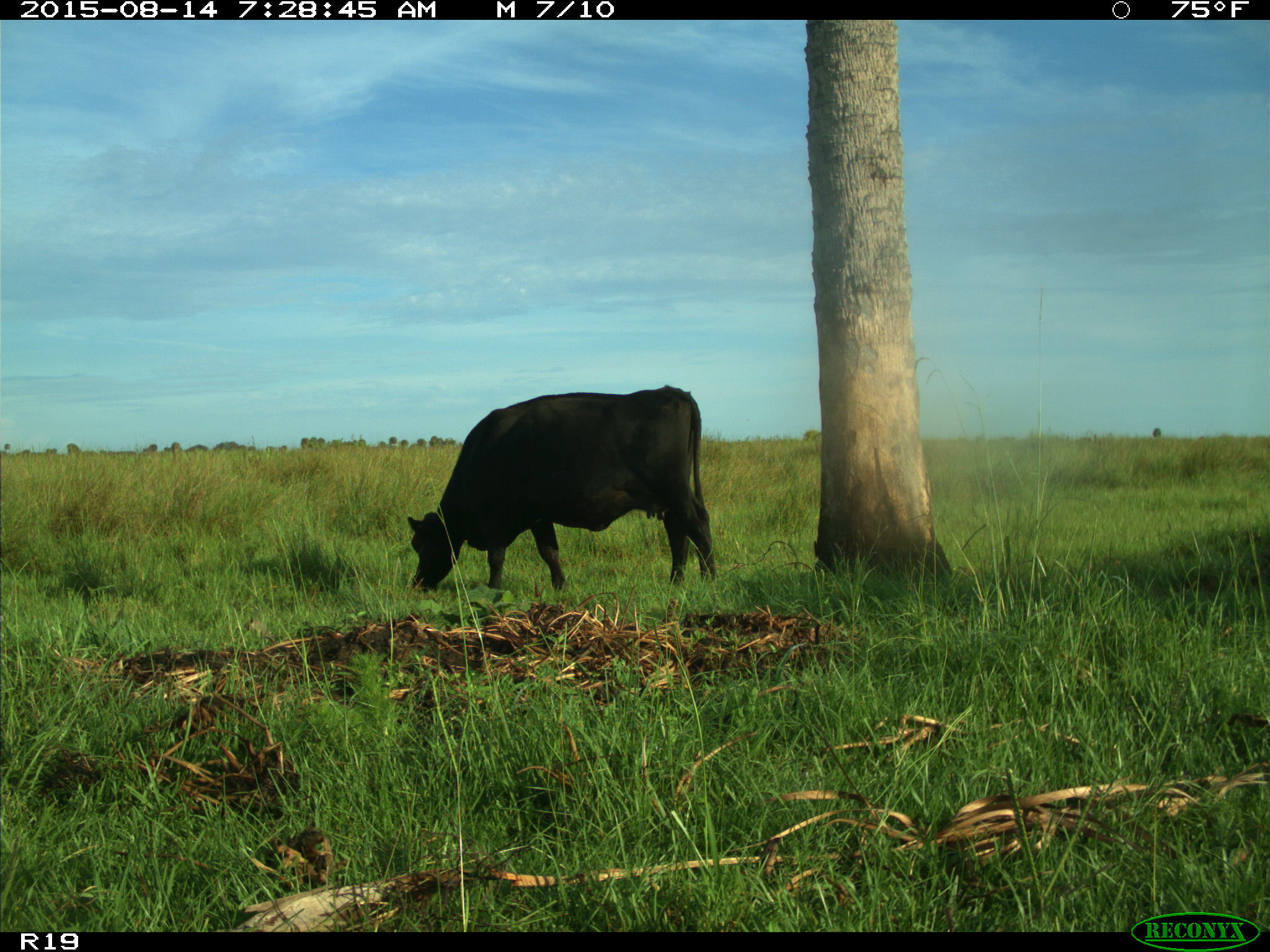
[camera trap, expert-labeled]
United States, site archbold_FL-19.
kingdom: Animalia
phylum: Chordata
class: Mammalia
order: Artiodactyla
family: Bovidae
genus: Bos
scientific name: Bos taurus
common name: domestic cow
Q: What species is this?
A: Bos taurus (domestic cow).